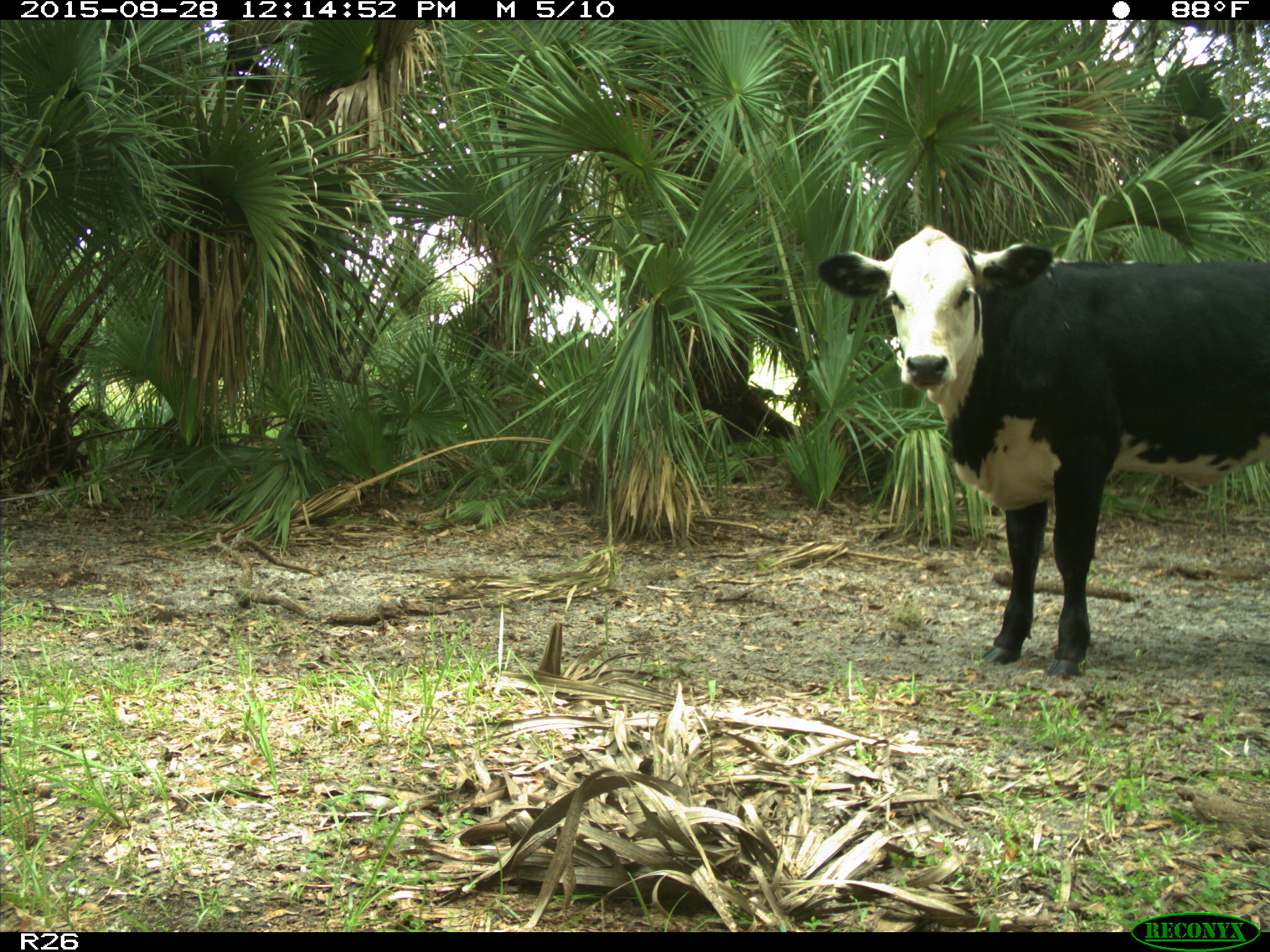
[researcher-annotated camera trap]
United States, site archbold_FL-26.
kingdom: Animalia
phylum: Chordata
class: Mammalia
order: Artiodactyla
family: Bovidae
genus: Bos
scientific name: Bos taurus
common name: domestic cow